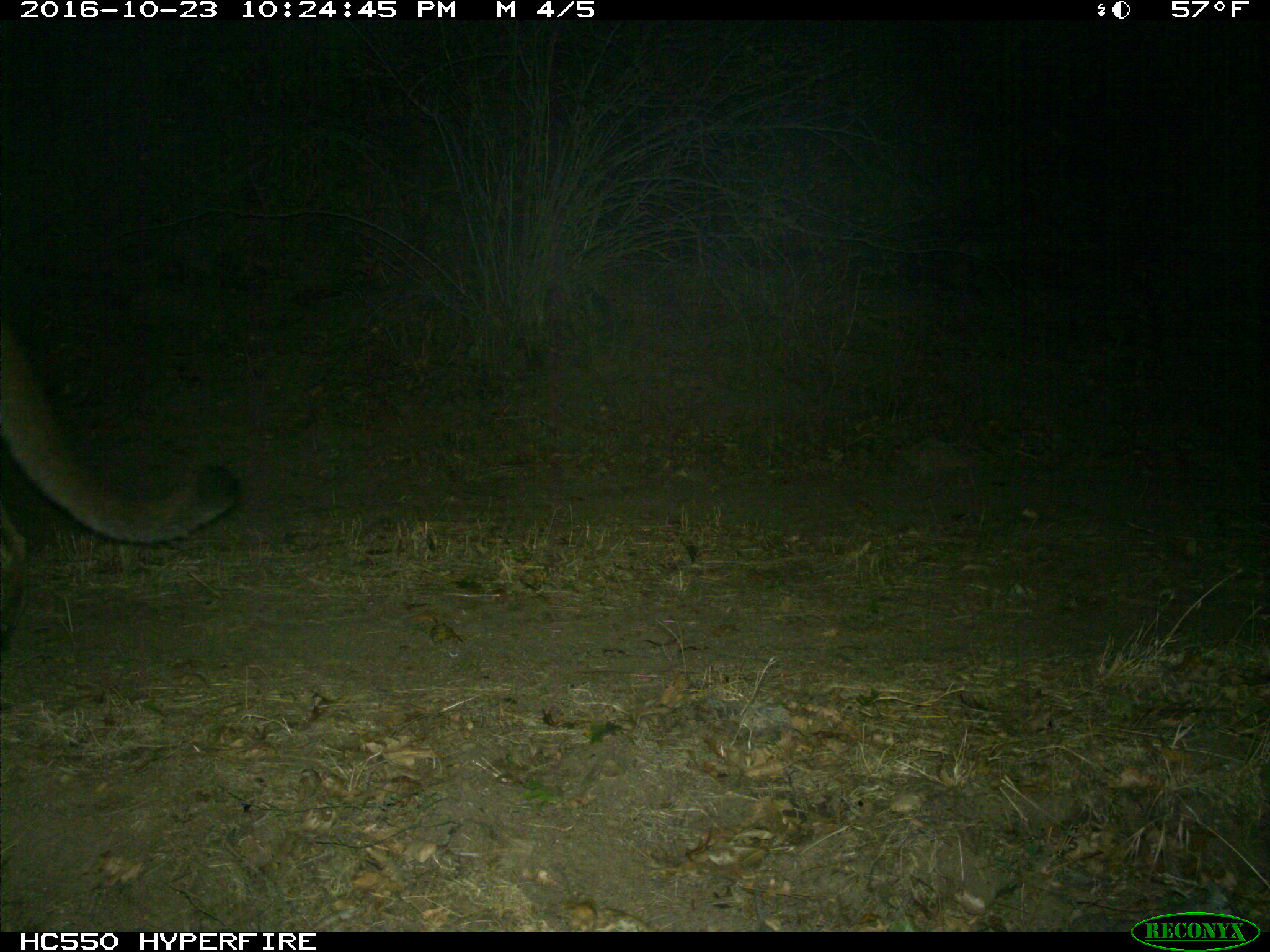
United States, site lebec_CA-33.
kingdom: Animalia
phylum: Chordata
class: Mammalia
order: Carnivora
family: Felidae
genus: Puma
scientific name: Puma concolor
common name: mountain lion